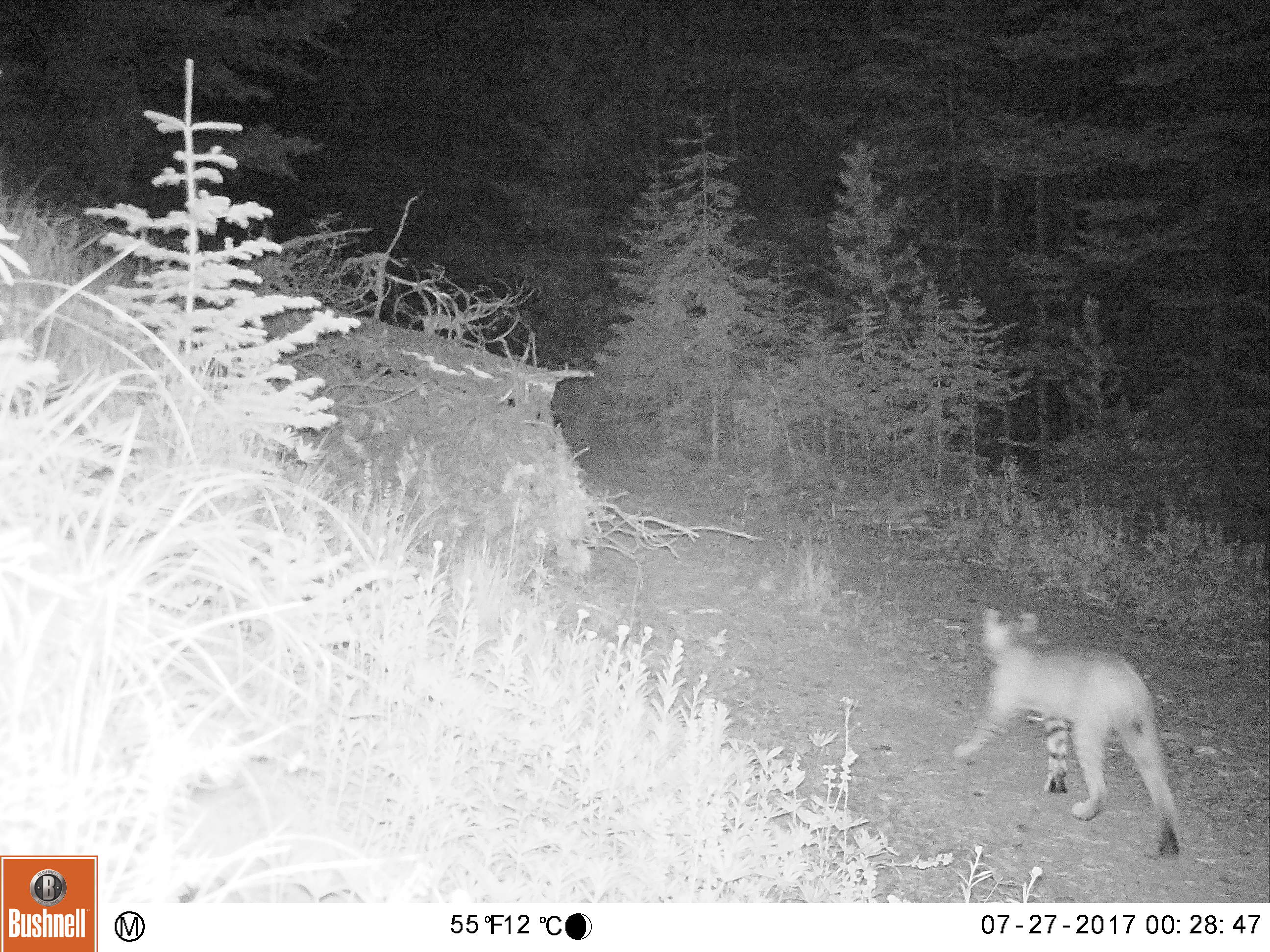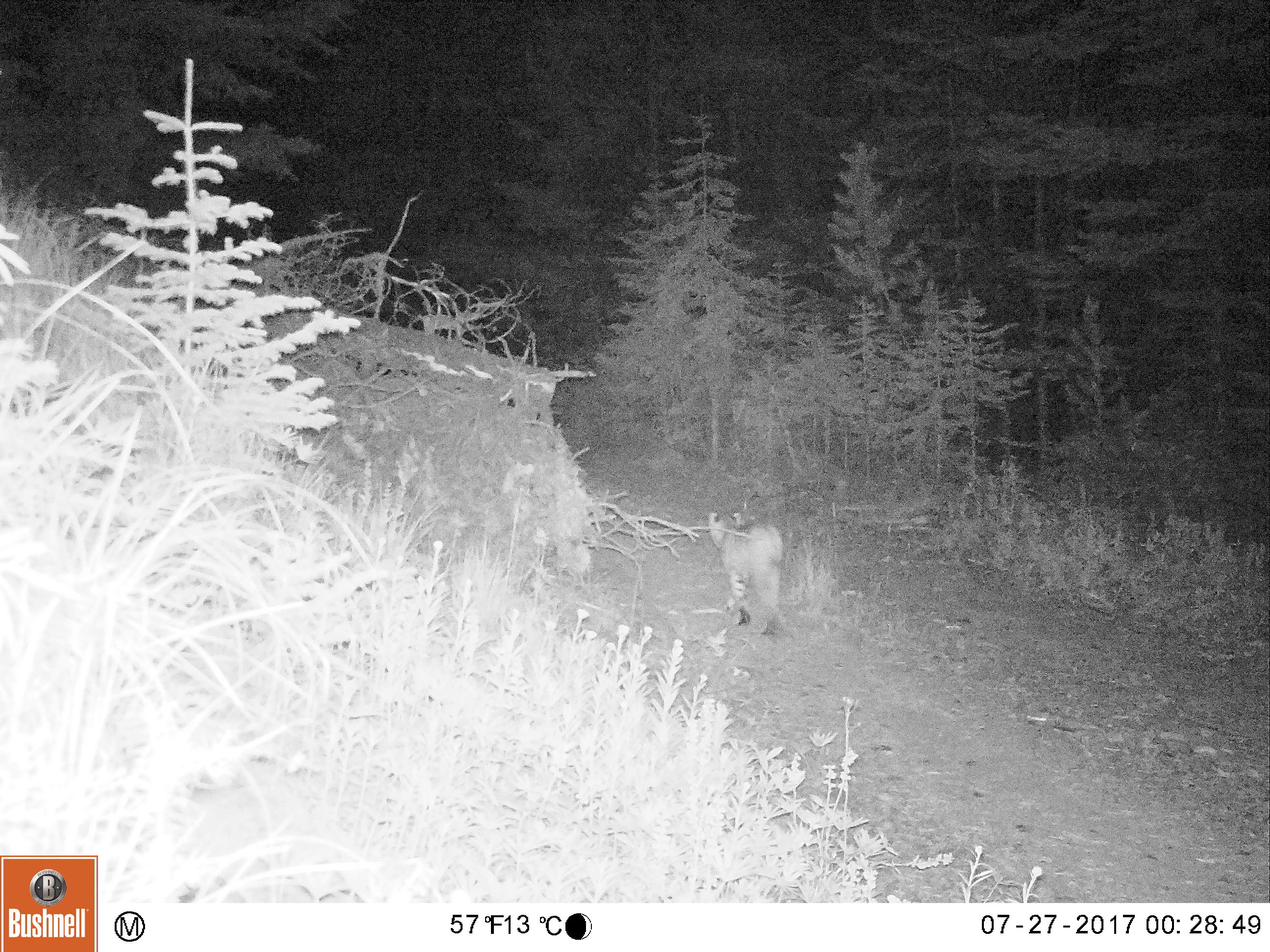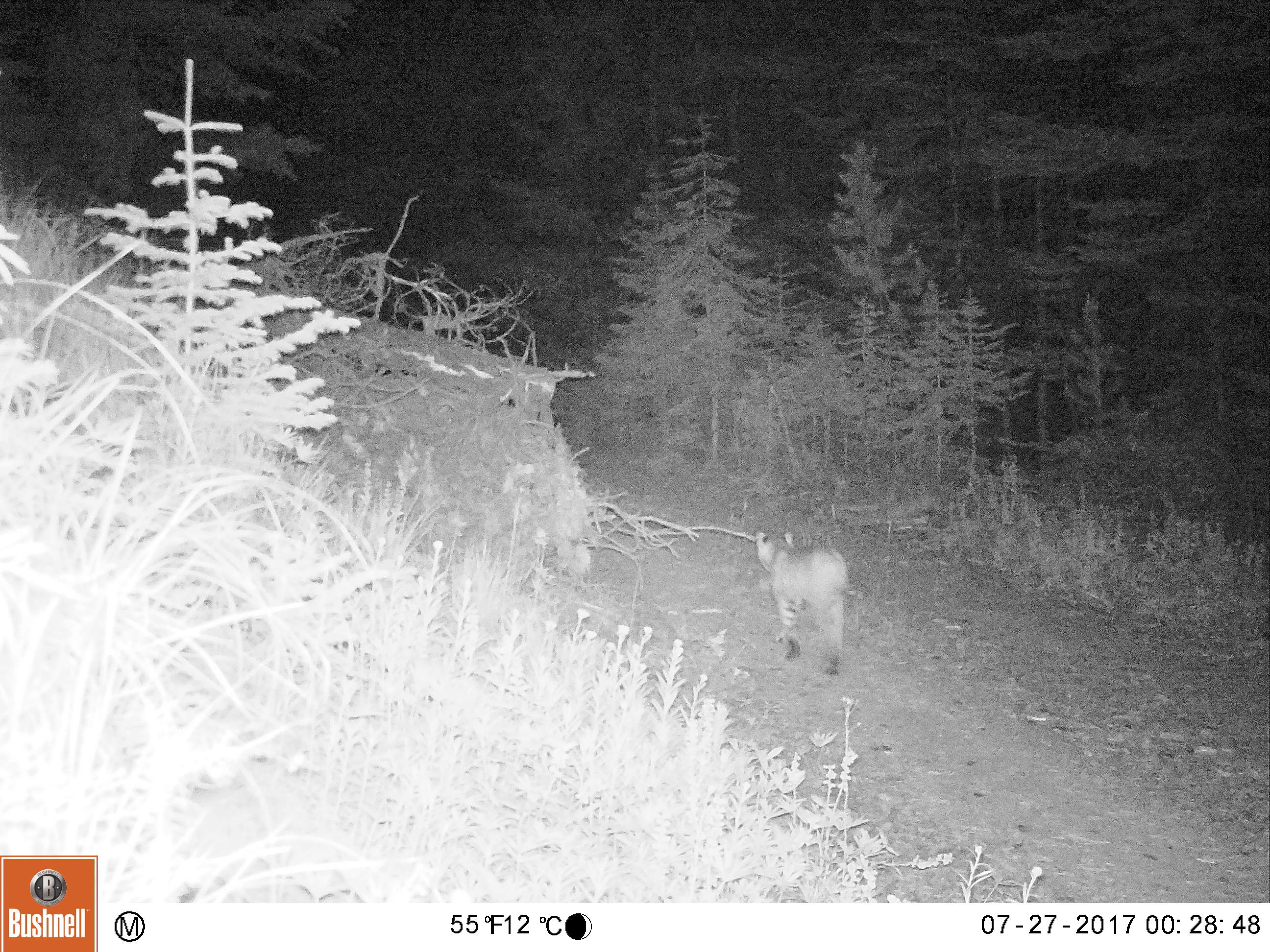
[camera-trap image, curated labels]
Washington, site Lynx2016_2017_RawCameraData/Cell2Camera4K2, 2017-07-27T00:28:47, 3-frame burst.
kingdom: Animalia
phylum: Chordata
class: Mammalia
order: Carnivora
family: Felidae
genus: Lynx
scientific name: Lynx rufus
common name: bobcat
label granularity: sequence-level